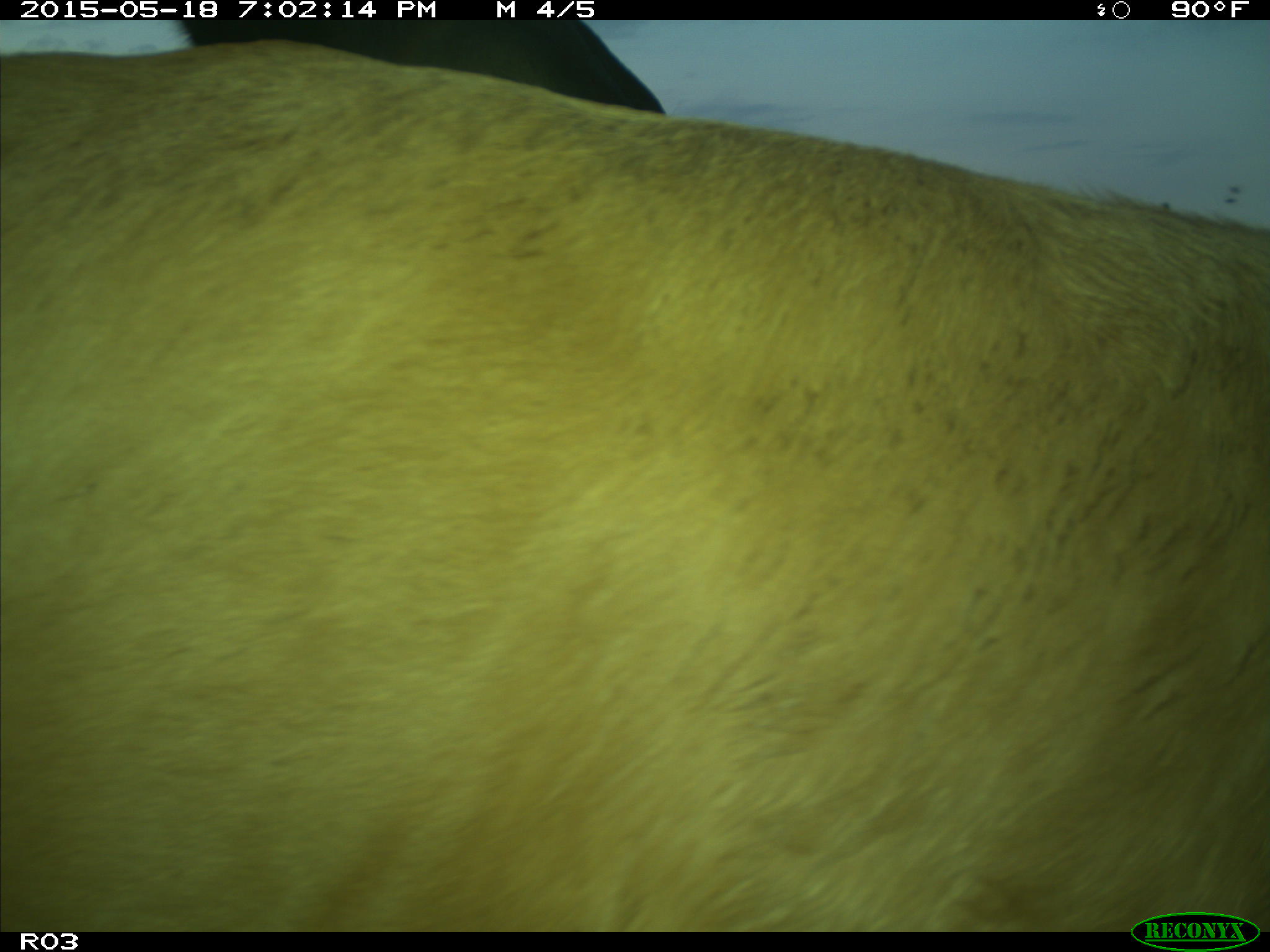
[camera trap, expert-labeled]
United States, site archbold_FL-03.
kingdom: Animalia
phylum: Chordata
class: Mammalia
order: Artiodactyla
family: Bovidae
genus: Bos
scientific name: Bos taurus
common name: domestic cow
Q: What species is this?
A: Bos taurus (domestic cow).